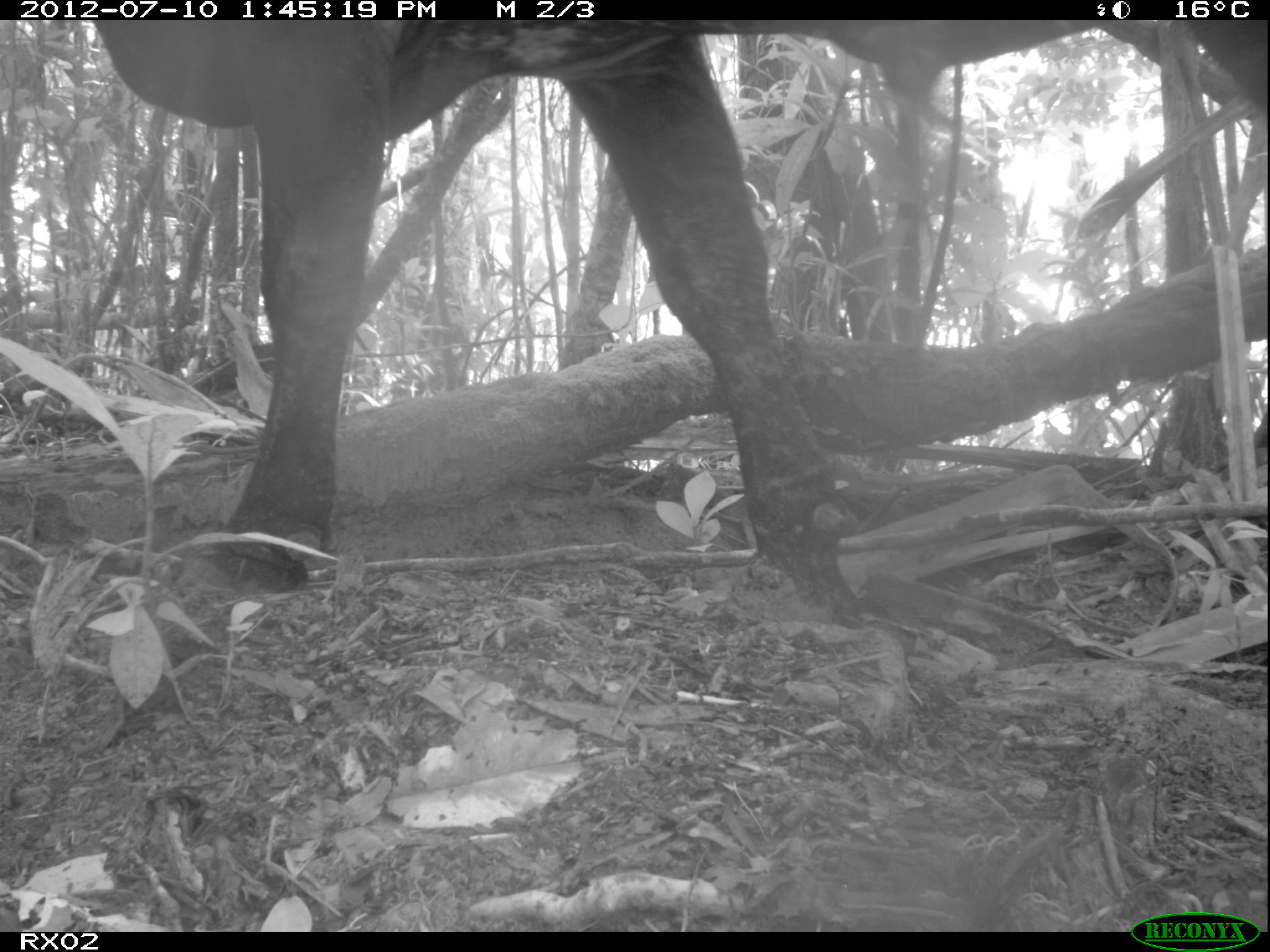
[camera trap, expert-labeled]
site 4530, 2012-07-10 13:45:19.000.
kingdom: Animalia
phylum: Chordata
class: Mammalia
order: Artiodactyla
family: Bovidae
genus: Bos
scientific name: Bos taurus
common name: domestic cattle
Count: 5.